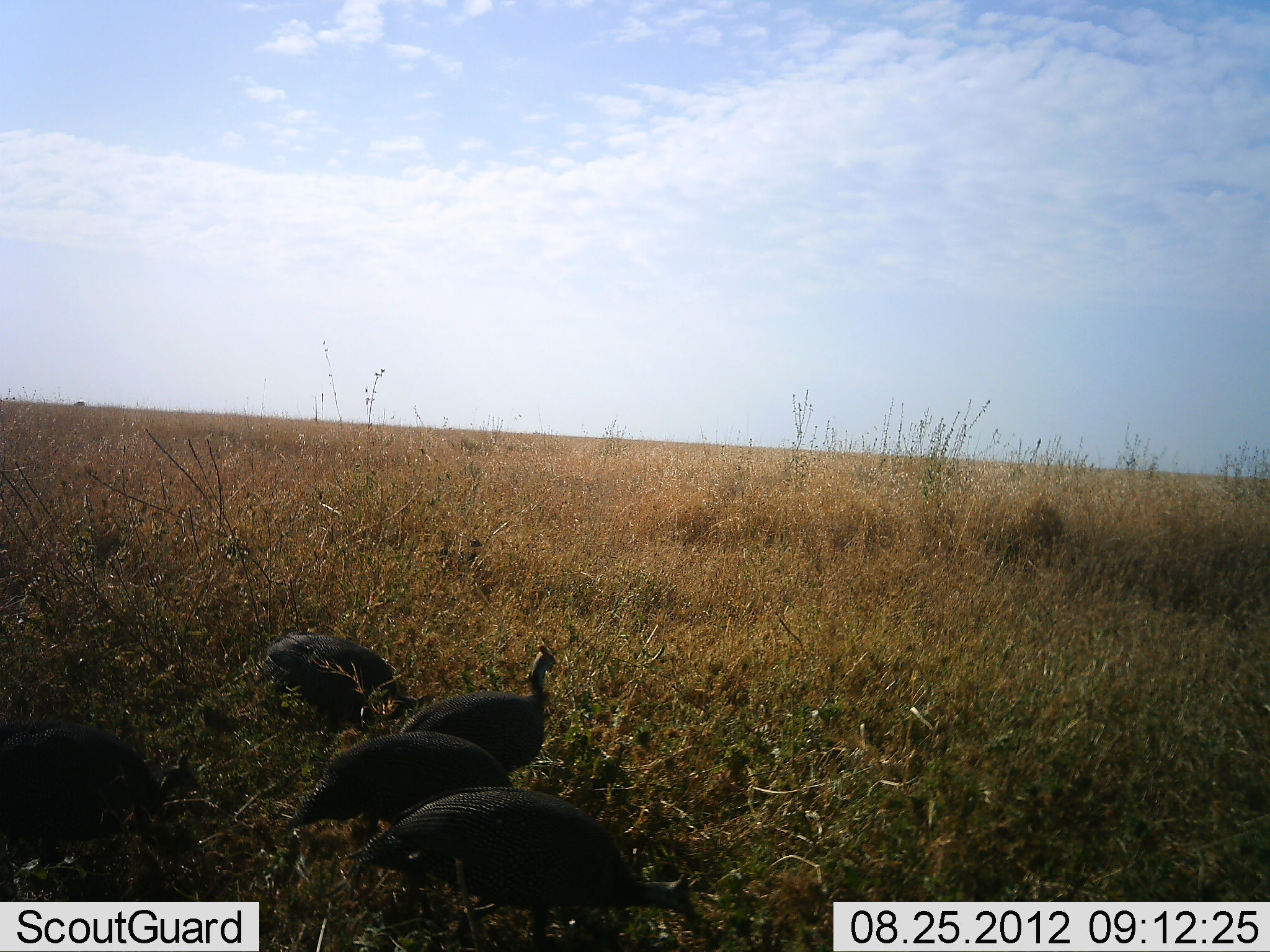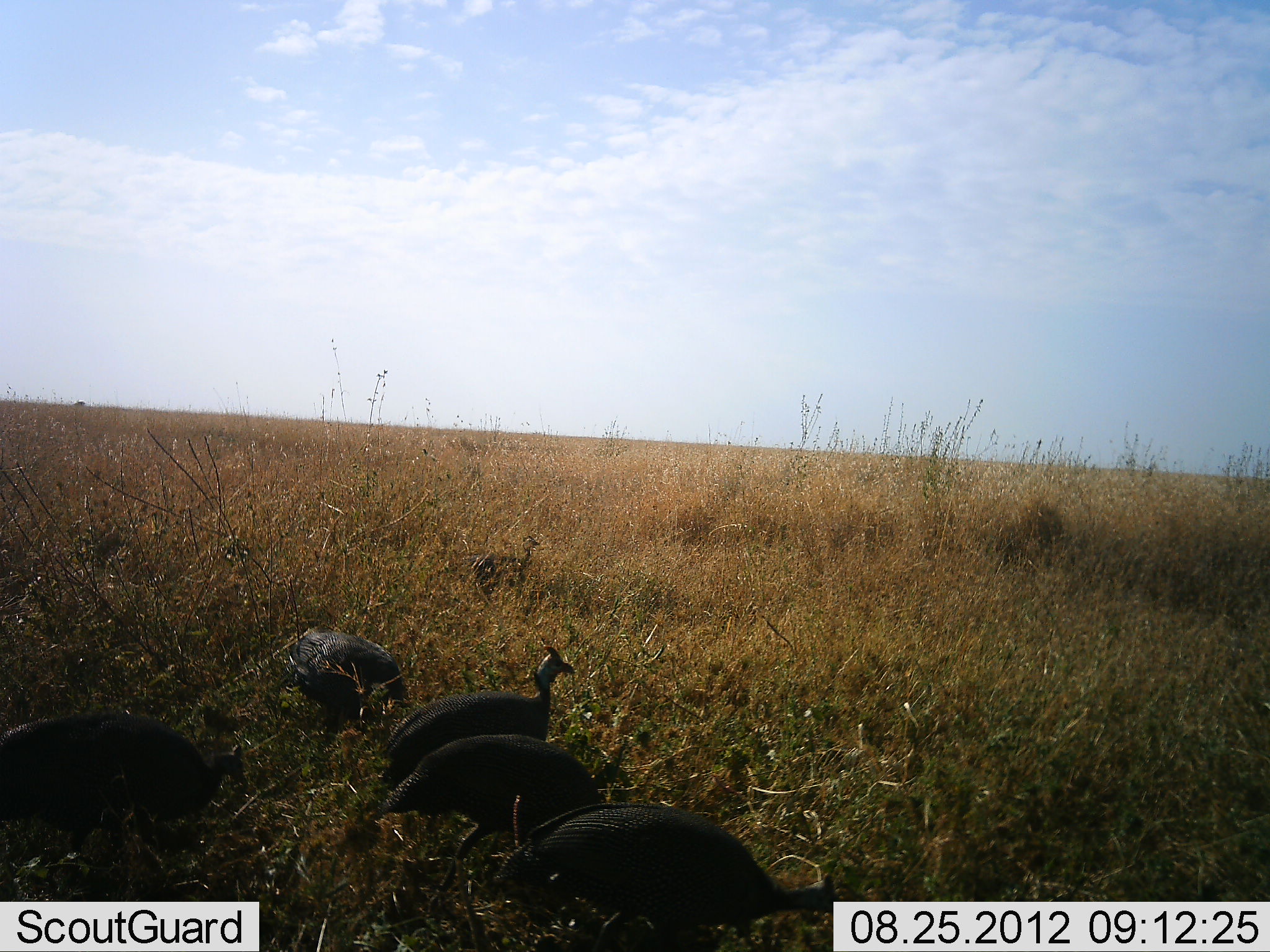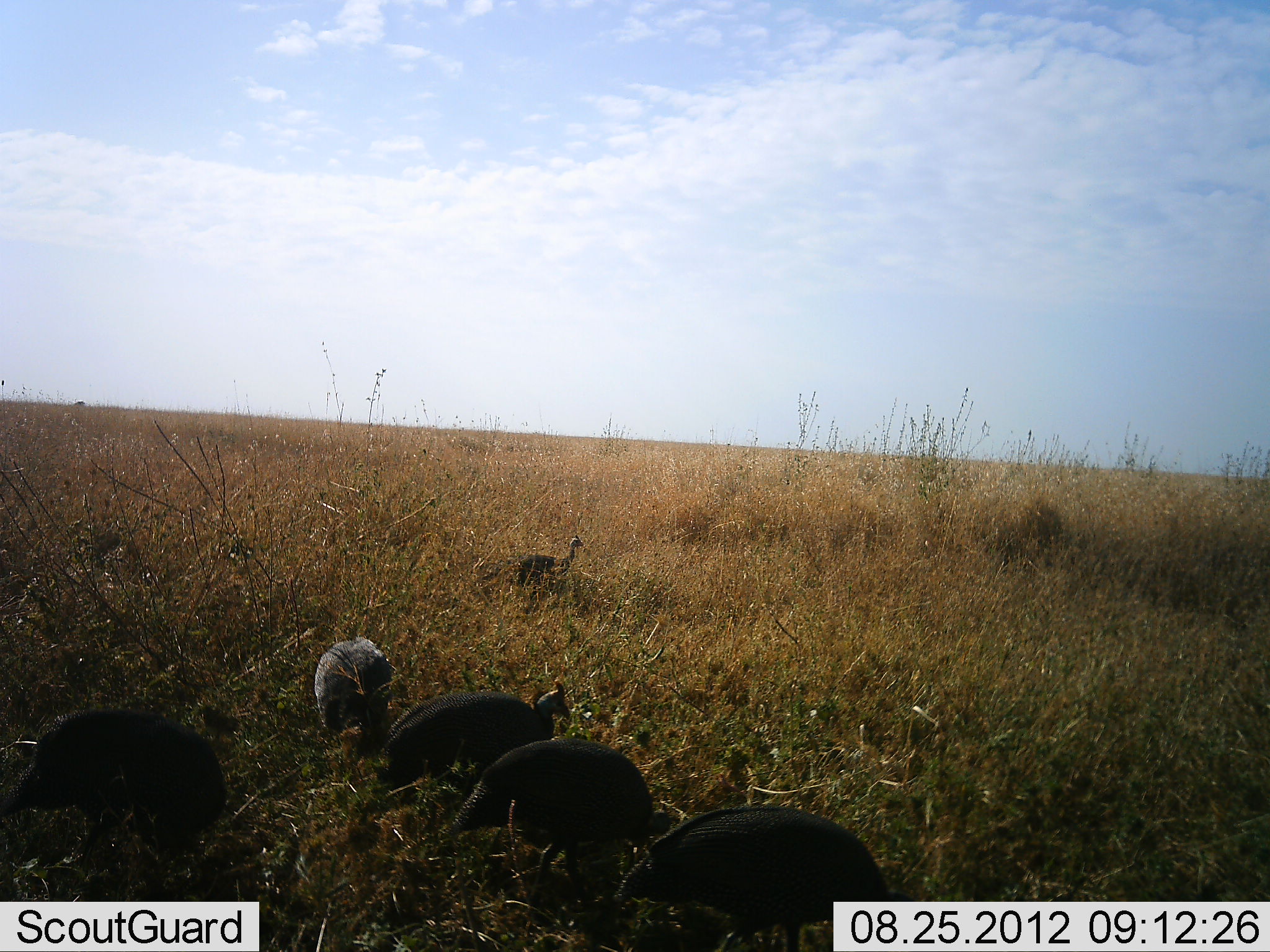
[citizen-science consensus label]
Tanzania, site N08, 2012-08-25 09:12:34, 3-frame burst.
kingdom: Animalia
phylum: Chordata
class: Aves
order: Galliformes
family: Numididae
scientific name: Numididae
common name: guinea fowl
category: guineafowl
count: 6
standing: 40%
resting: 0%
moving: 60%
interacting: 0%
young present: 0%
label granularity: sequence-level